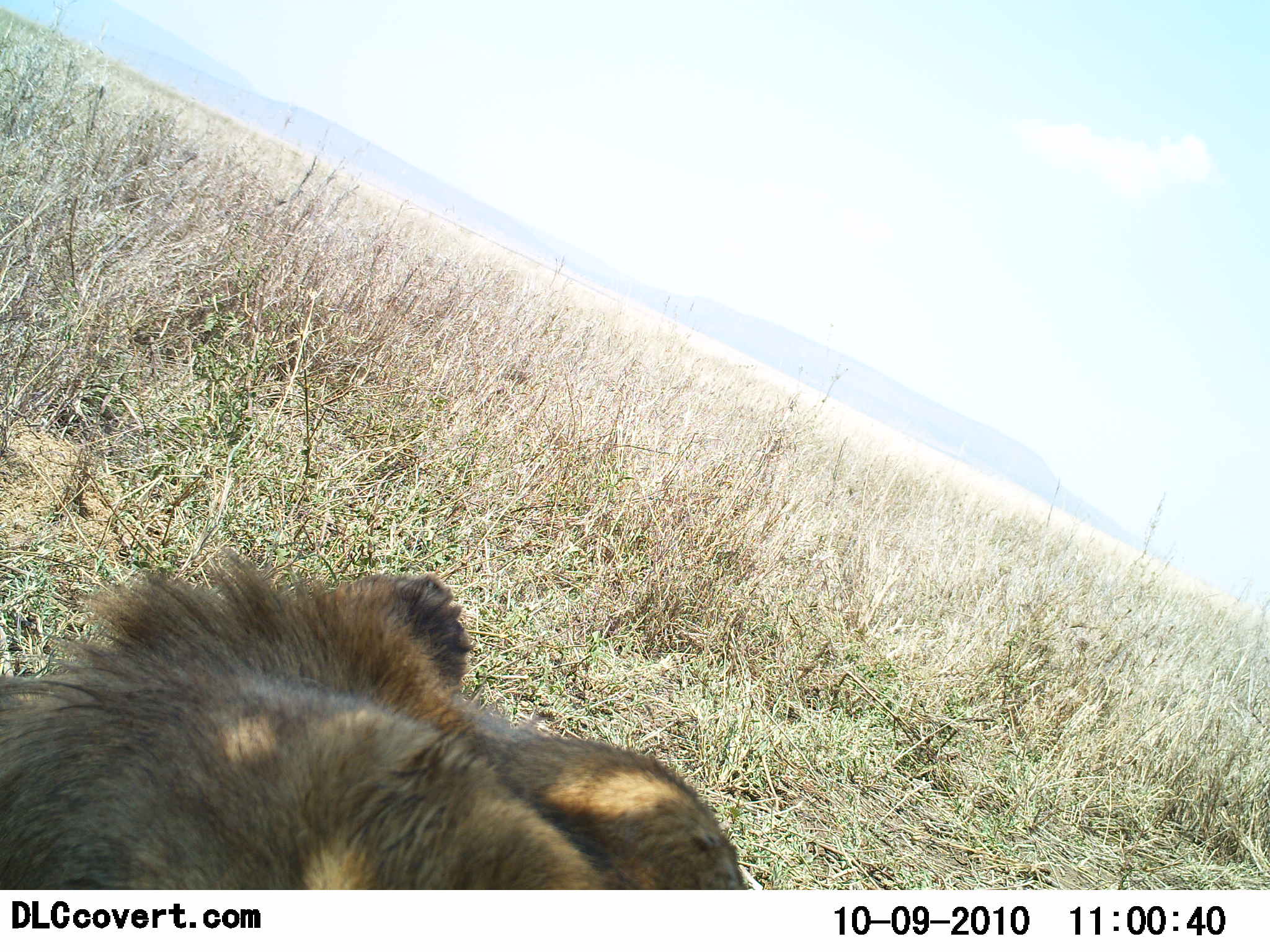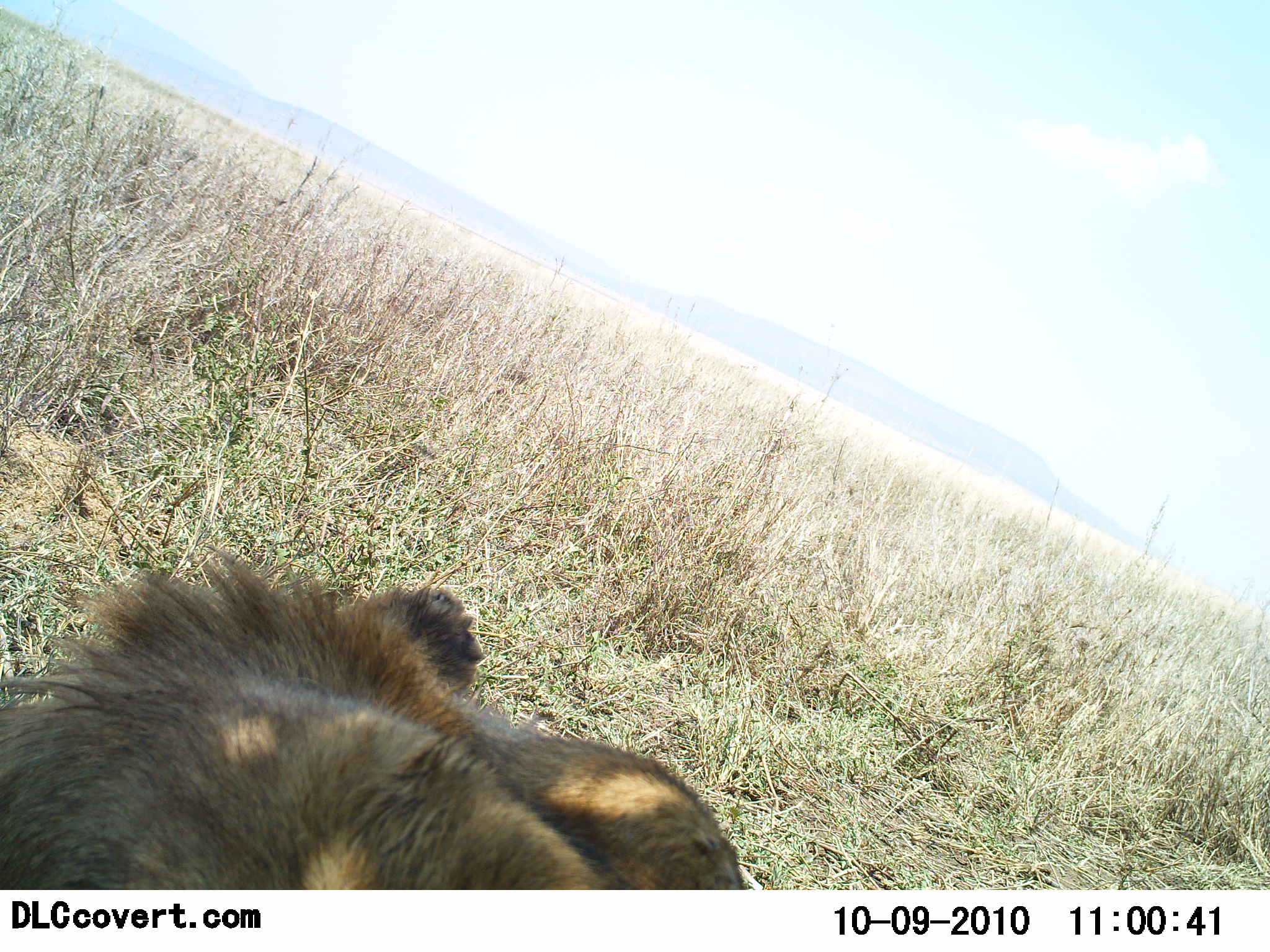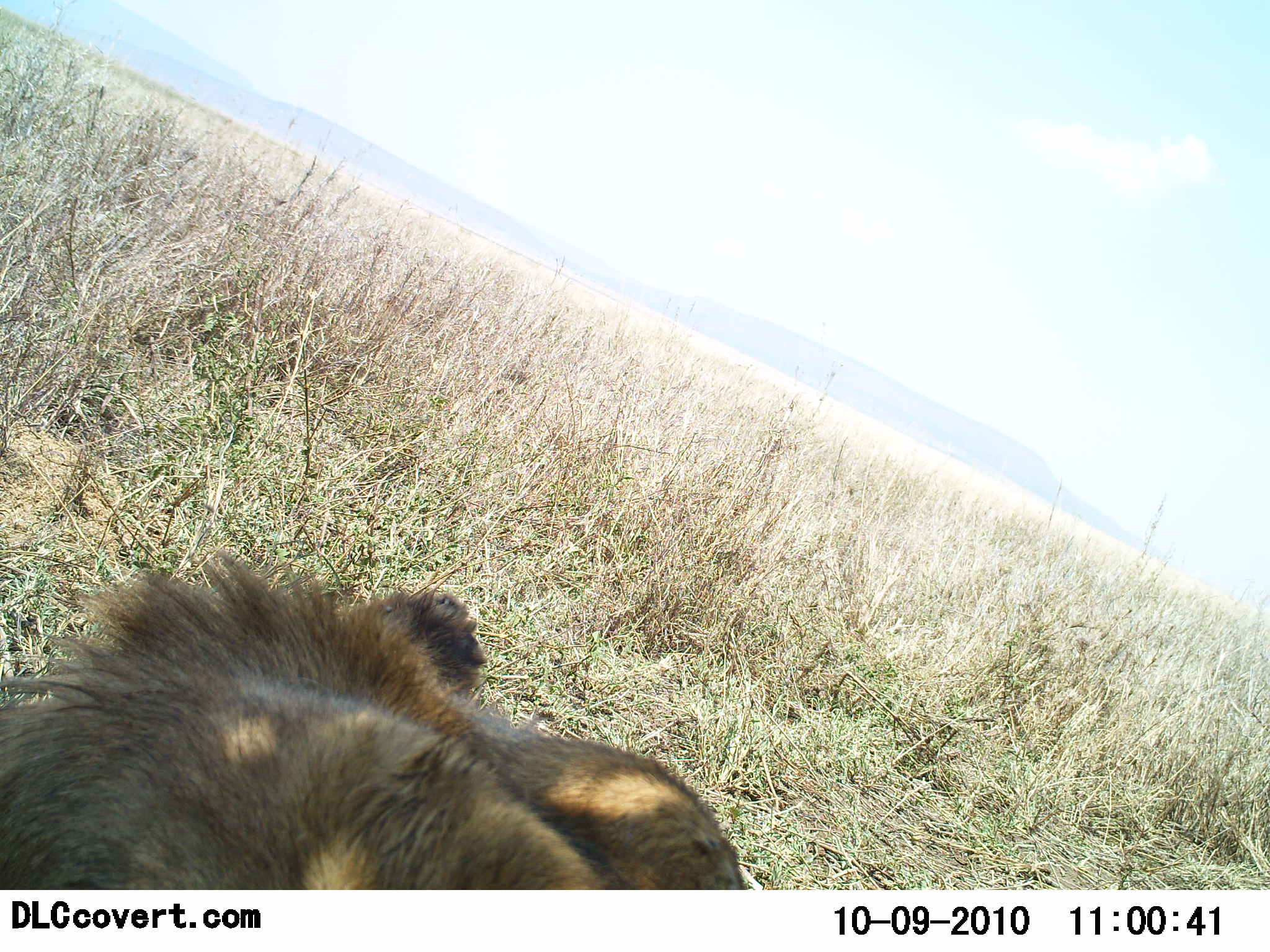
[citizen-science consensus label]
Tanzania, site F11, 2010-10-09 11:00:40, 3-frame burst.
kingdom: Animalia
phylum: Chordata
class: Mammalia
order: Carnivora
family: Felidae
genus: Panthera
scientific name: Panthera leo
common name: lion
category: lionfemale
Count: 1.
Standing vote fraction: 0%.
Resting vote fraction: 100%.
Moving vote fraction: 0%.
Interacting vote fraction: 0%.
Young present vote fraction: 0%.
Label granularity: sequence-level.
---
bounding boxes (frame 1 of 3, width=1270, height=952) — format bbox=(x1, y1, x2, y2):
animal: bbox=(0, 557, 748, 887)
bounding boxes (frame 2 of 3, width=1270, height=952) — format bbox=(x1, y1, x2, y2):
animal: bbox=(0, 553, 744, 888)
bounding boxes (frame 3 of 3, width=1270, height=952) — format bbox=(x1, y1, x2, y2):
animal: bbox=(0, 549, 743, 889)